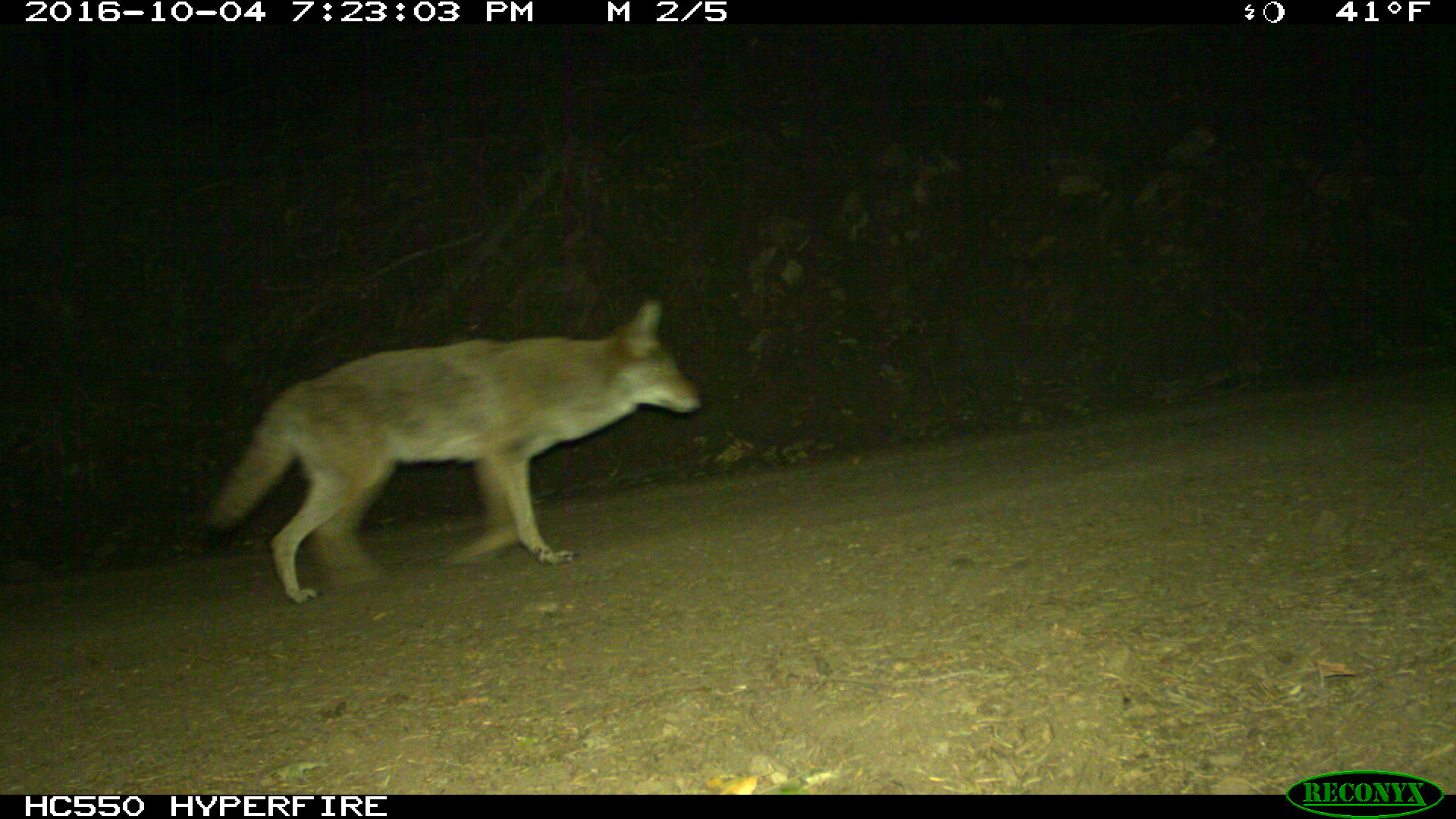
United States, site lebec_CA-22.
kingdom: Animalia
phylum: Chordata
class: Mammalia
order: Carnivora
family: Canidae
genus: Canis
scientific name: Canis latrans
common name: coyote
Canis latrans (coyote).